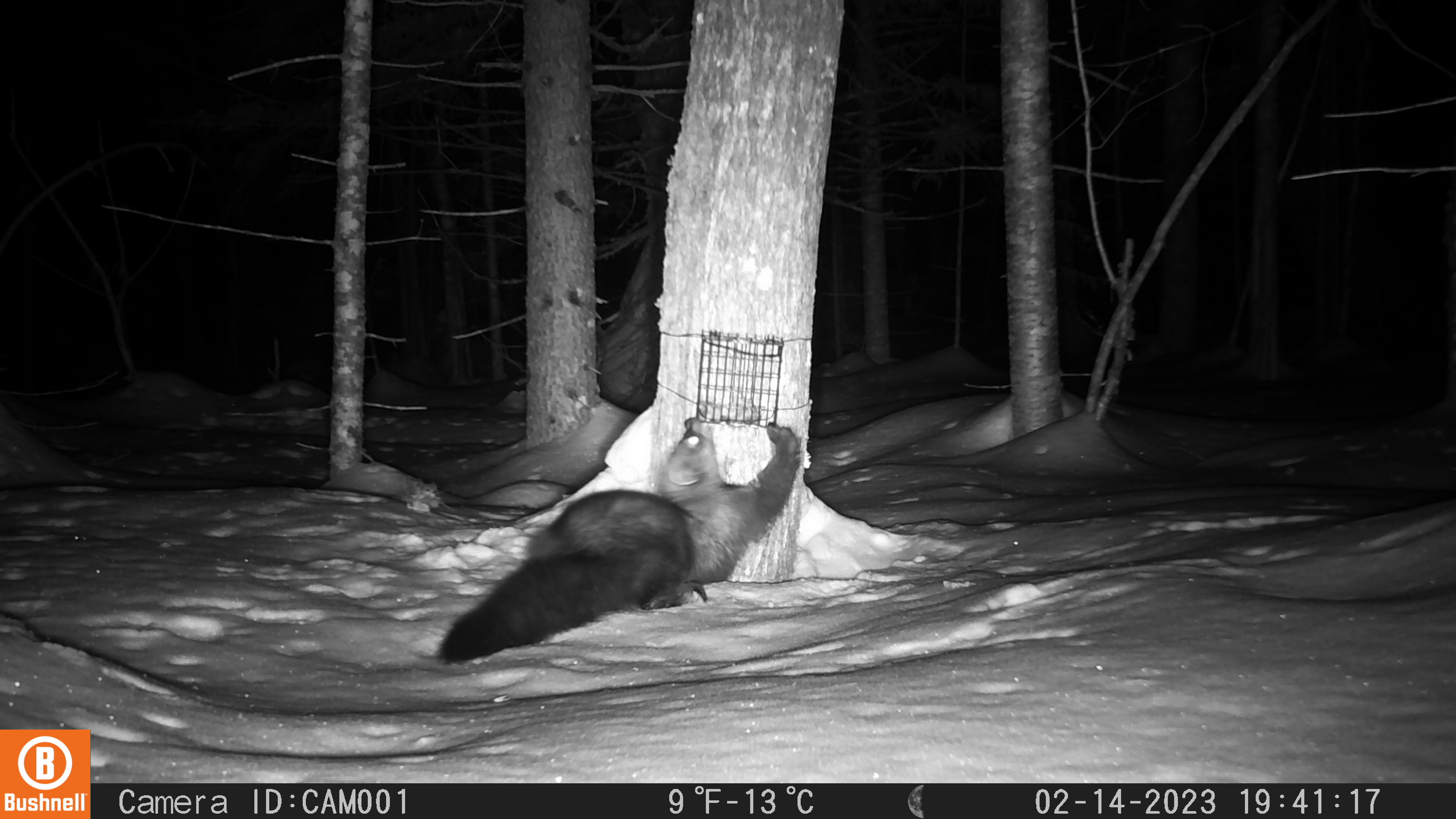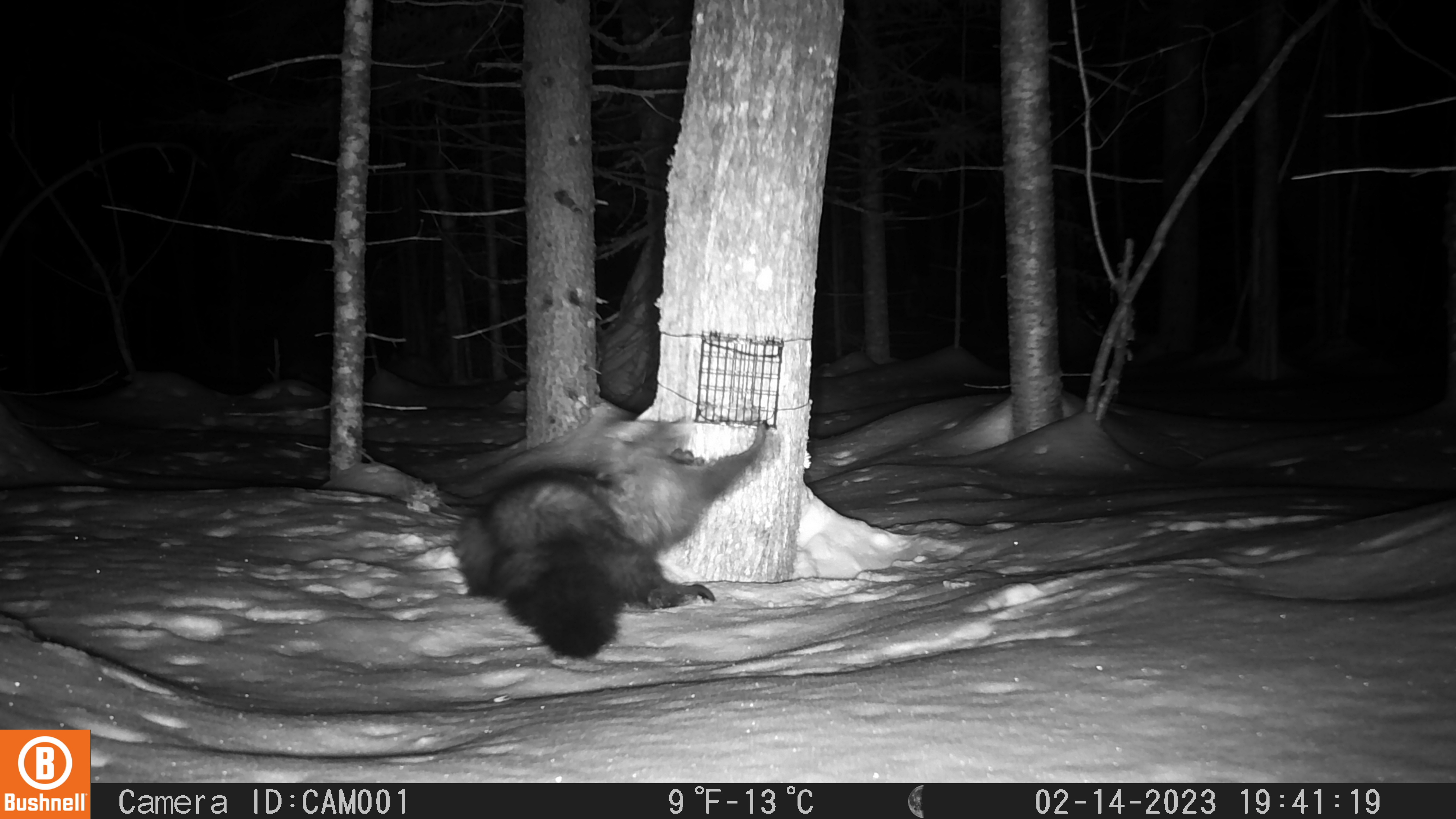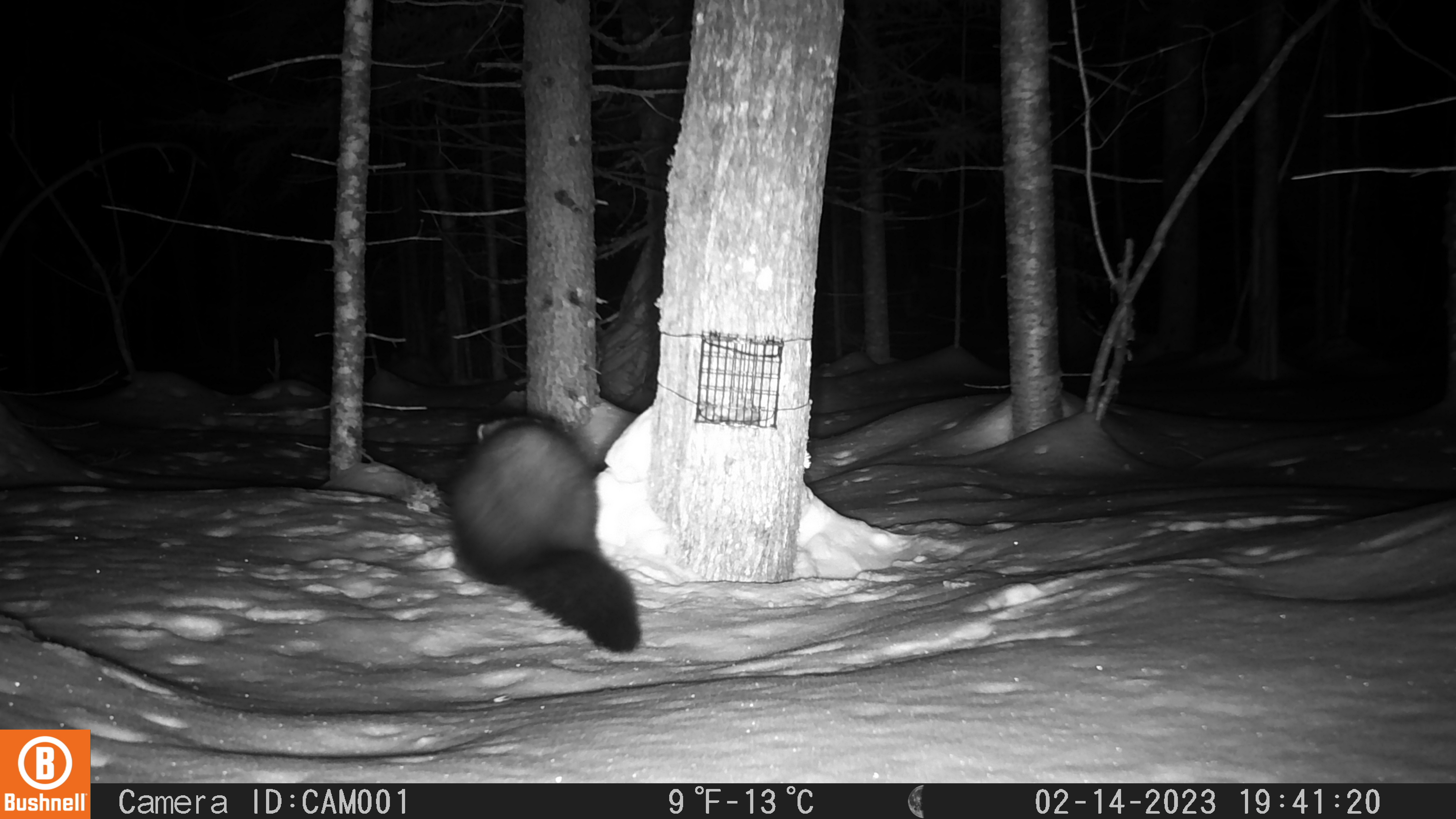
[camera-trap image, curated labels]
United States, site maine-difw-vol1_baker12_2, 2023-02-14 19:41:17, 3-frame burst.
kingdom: Animalia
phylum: Chordata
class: Mammalia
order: Carnivora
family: Mustelidae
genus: Pekania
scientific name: Pekania pennanti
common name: fisher